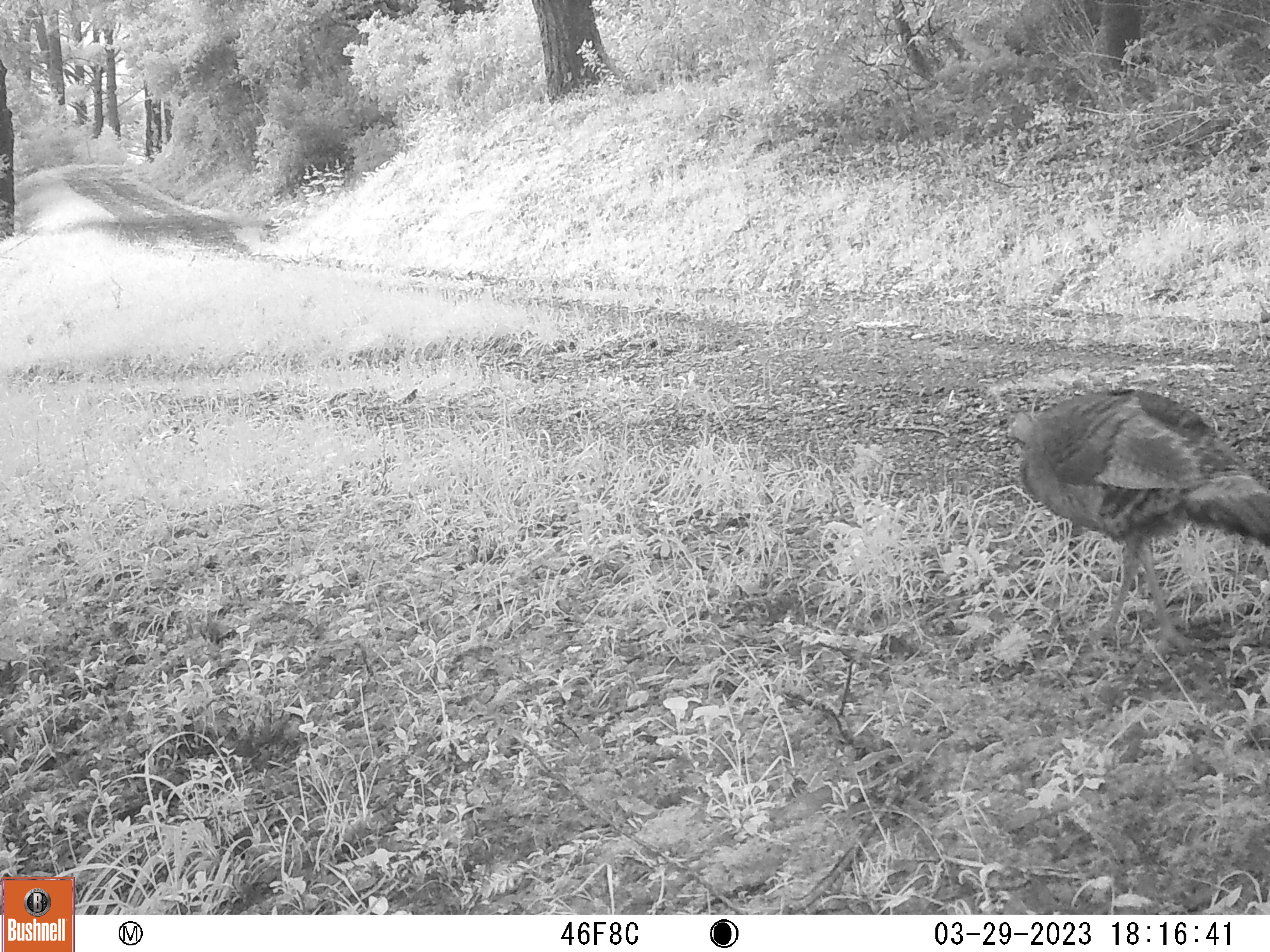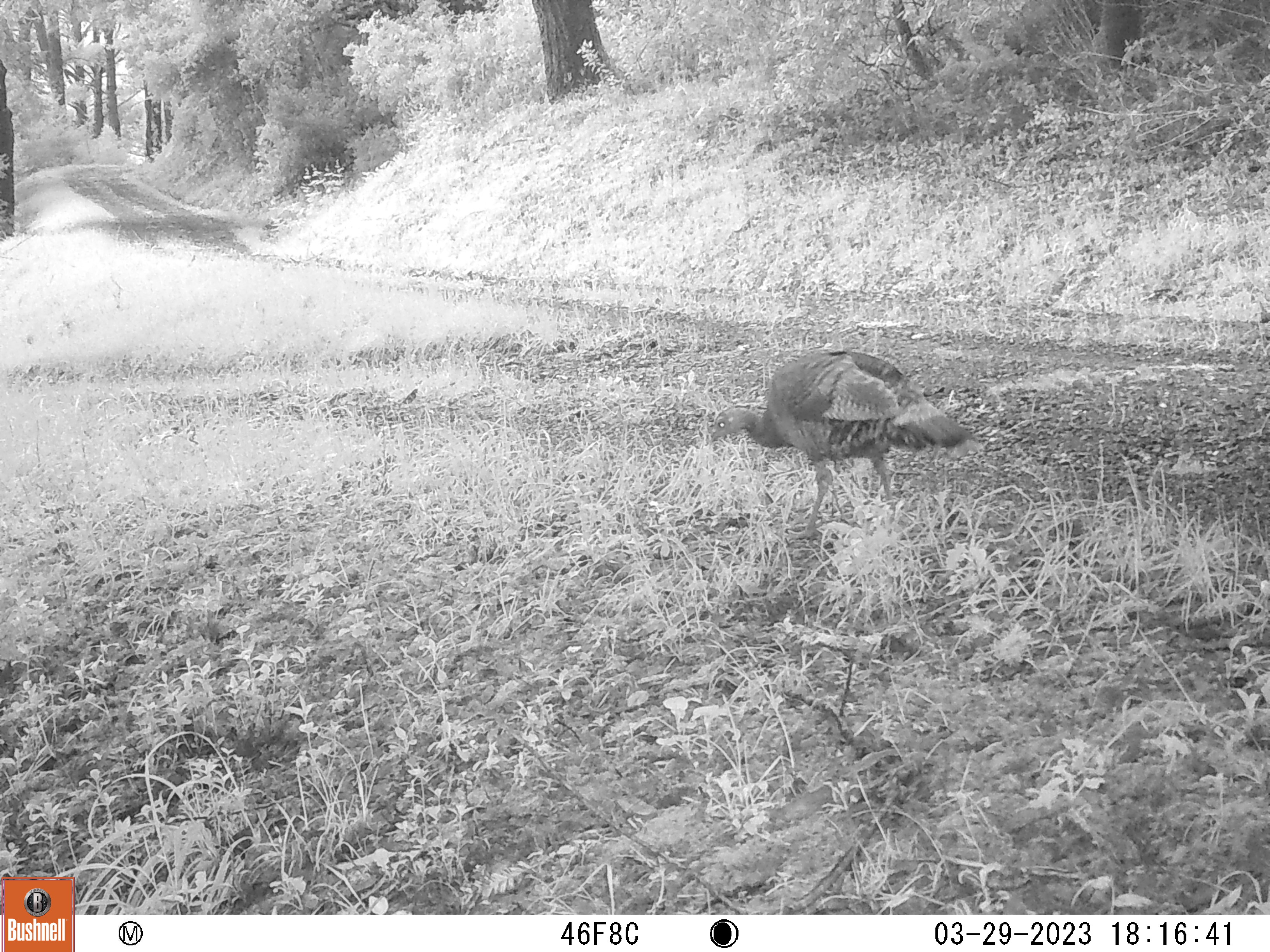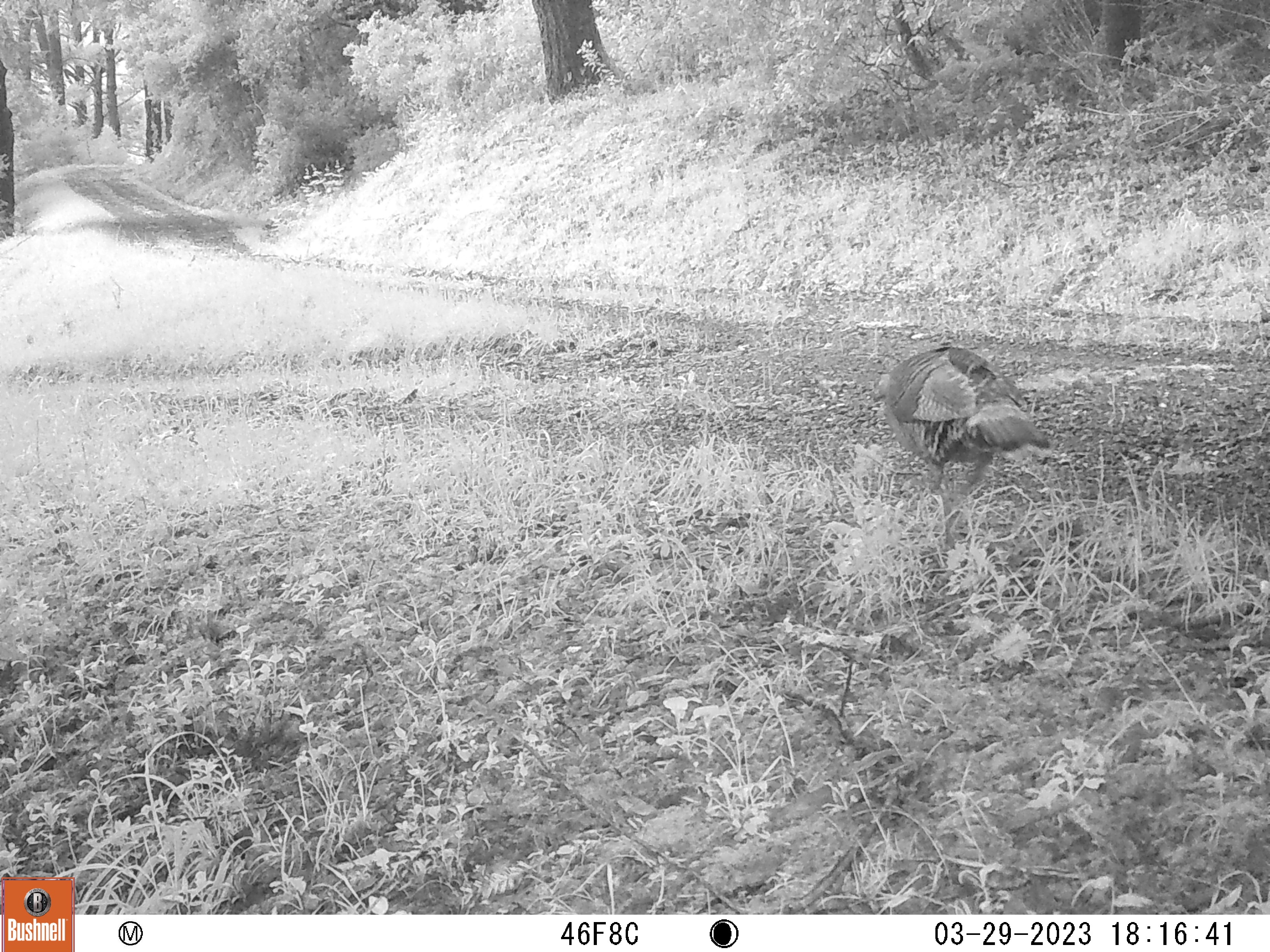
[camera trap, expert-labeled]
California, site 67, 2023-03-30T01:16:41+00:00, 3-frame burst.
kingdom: Animalia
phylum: Chordata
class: Aves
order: Galliformes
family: Phasianidae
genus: Meleagris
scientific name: Meleagris gallopavo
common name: turkey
Turkey (Meleagris gallopavo).